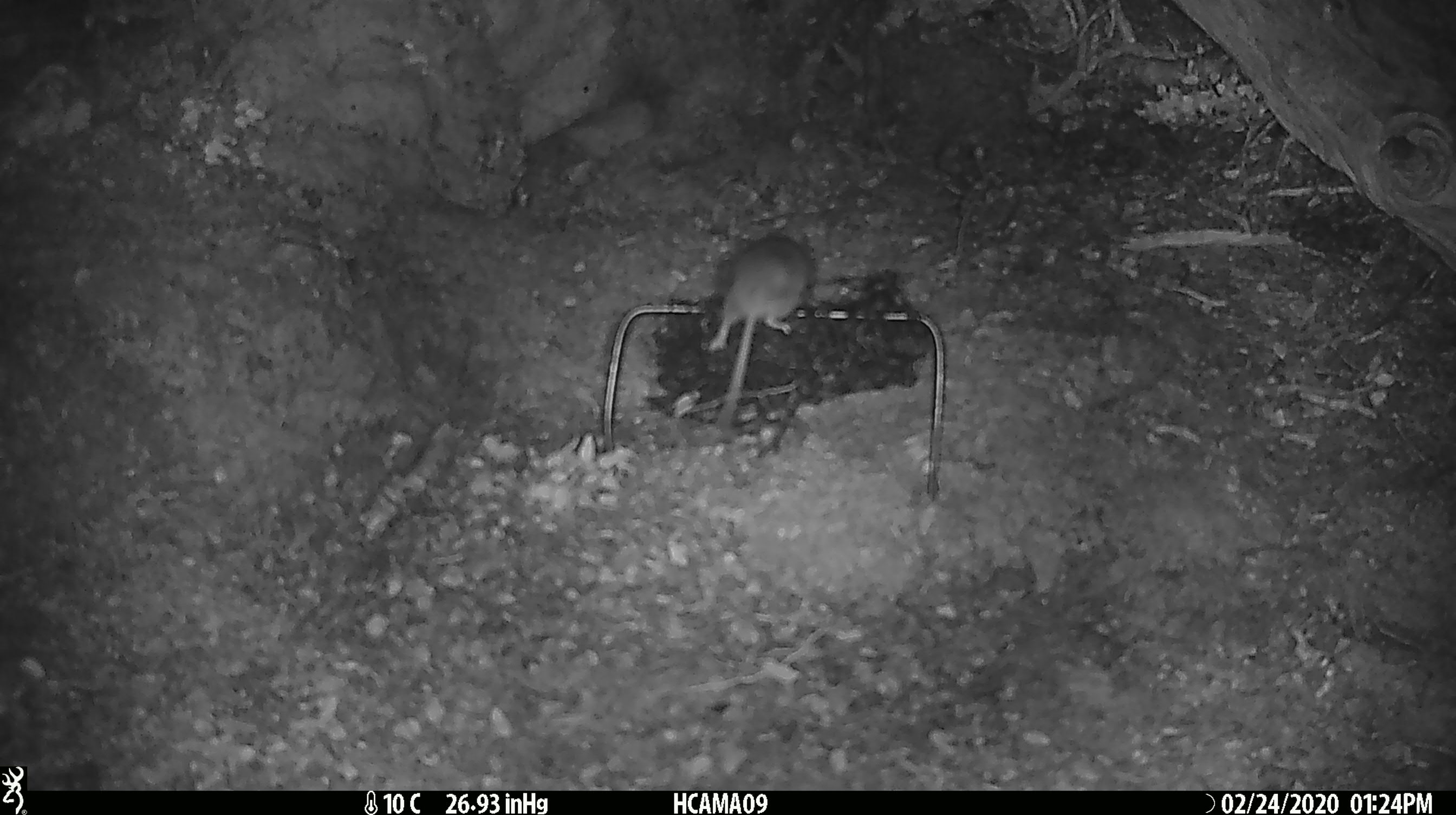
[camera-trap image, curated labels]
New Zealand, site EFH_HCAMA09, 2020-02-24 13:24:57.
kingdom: Animalia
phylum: Chordata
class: Mammalia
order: Rodentia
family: Muridae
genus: Mus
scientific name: Mus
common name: mouse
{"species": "mouse (Mus)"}